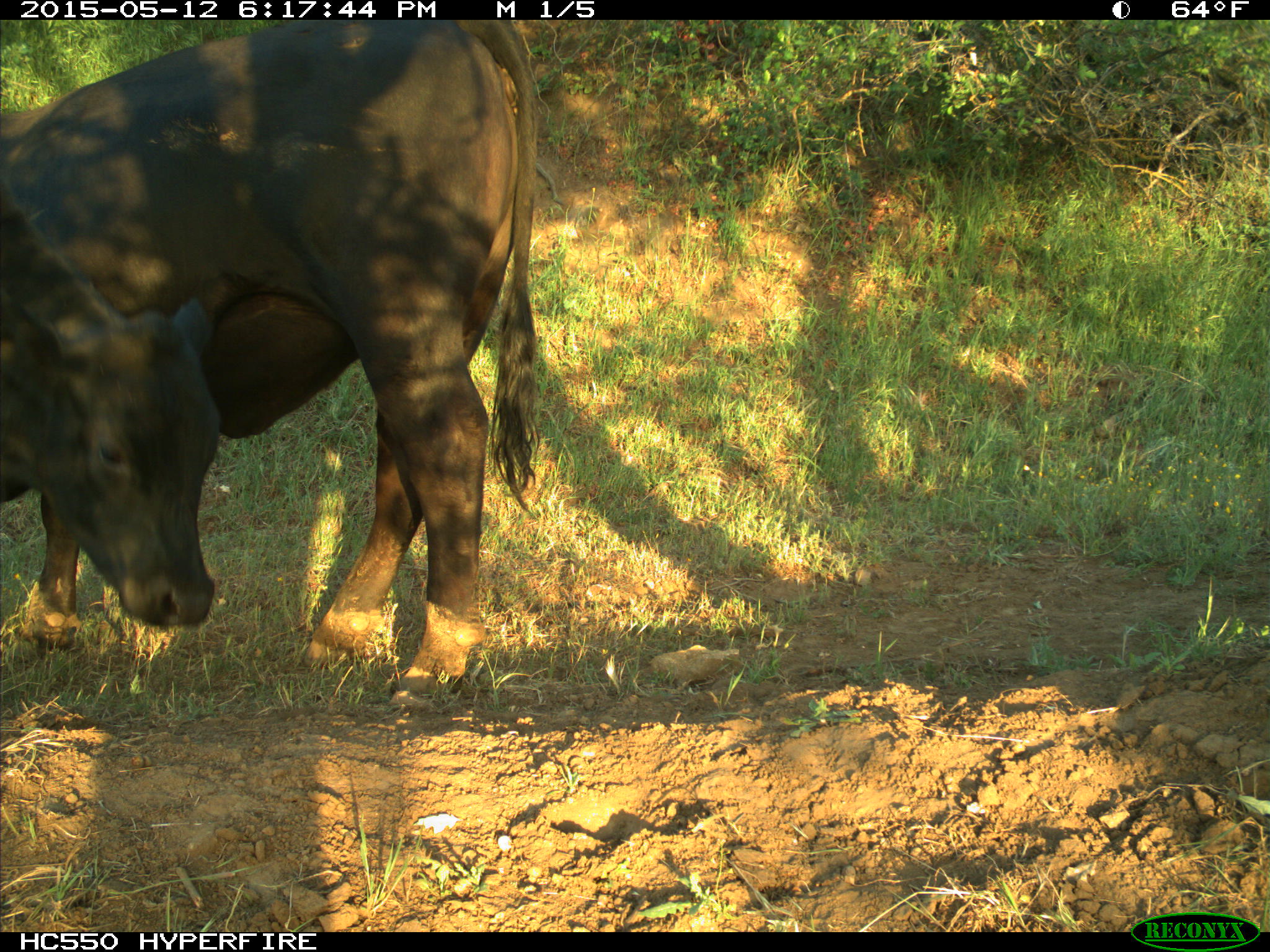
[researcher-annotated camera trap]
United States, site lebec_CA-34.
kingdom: Animalia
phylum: Chordata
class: Mammalia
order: Artiodactyla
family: Bovidae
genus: Bos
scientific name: Bos taurus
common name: domestic cow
Bos taurus (domestic cow).